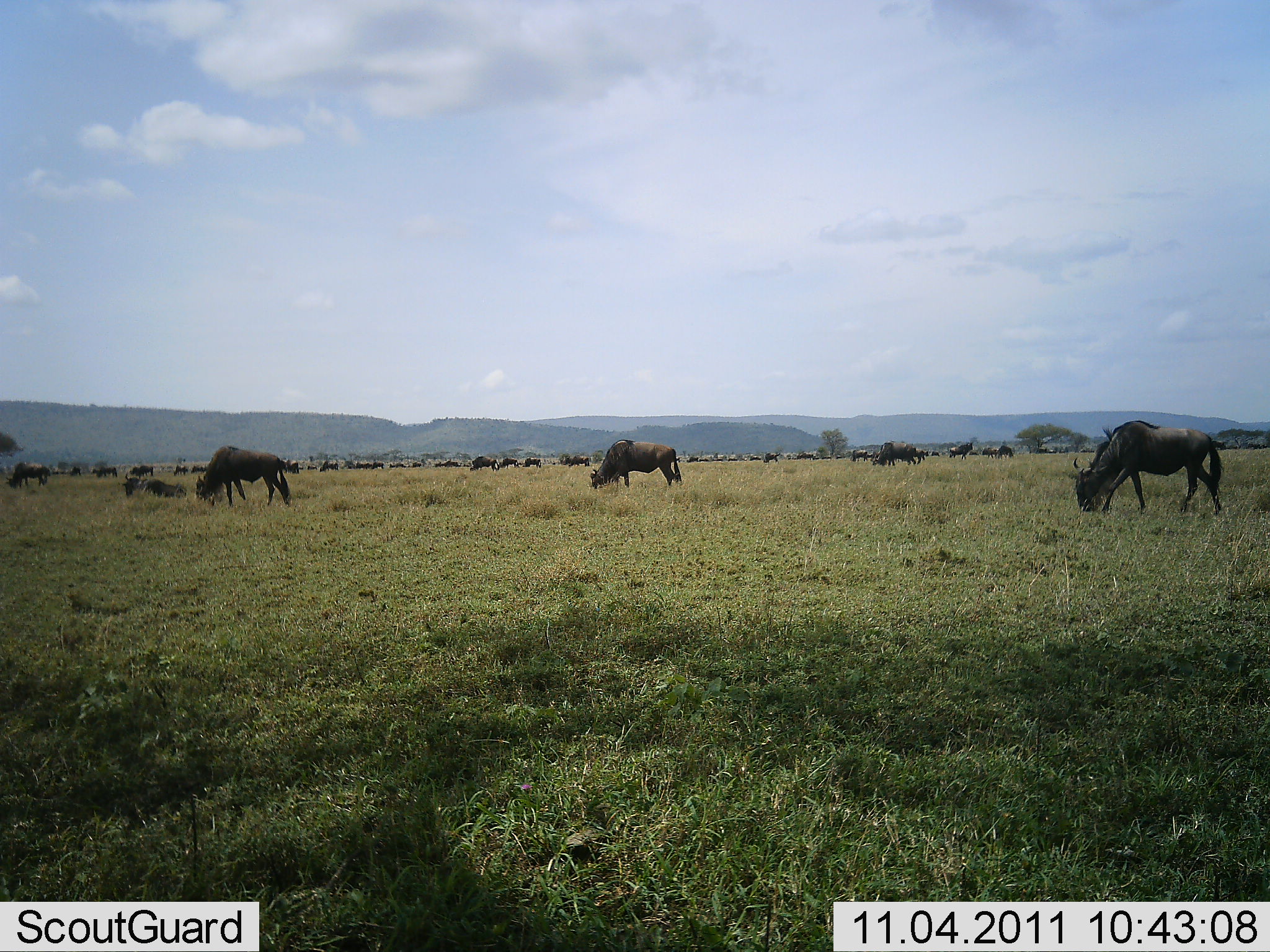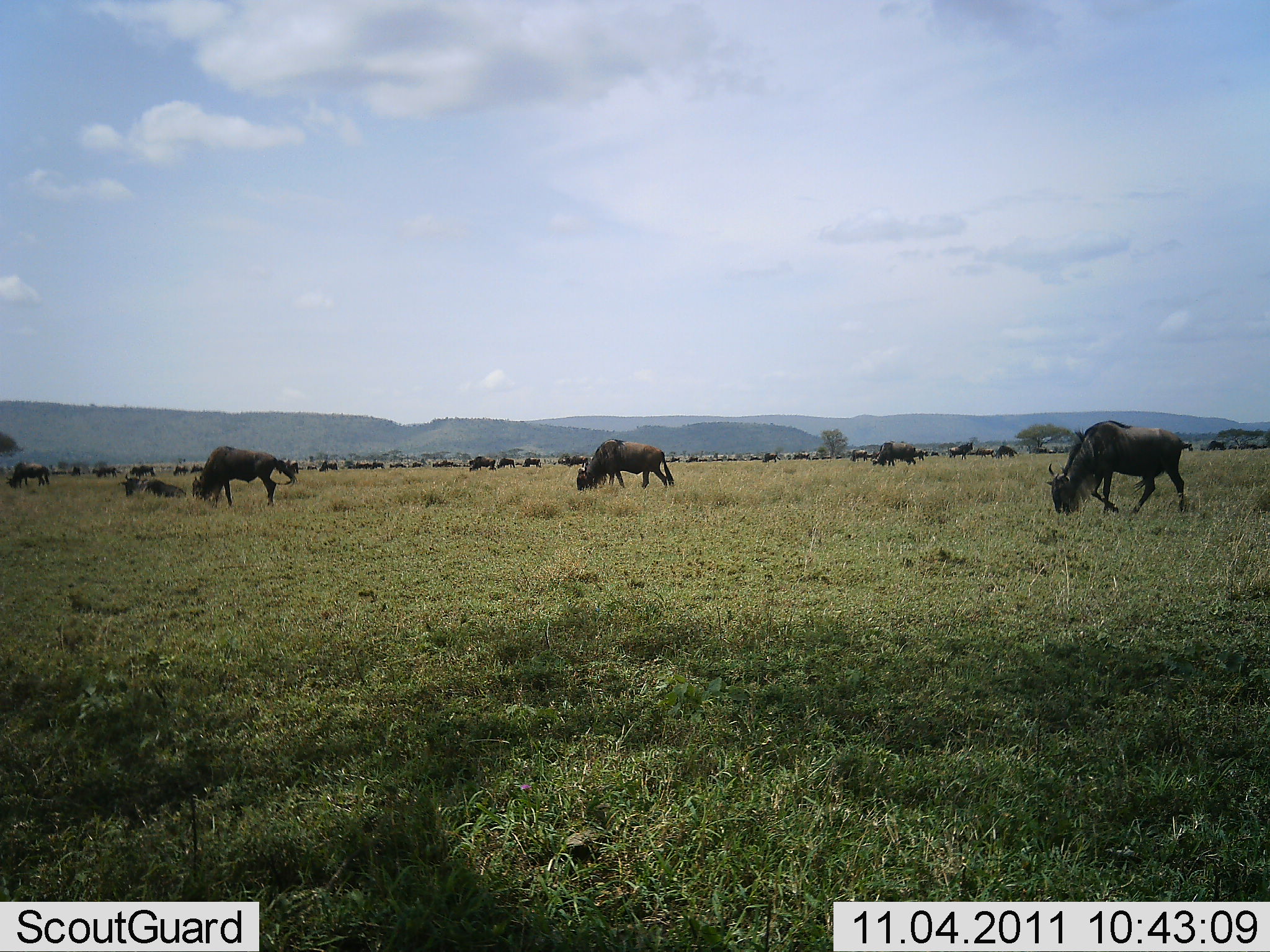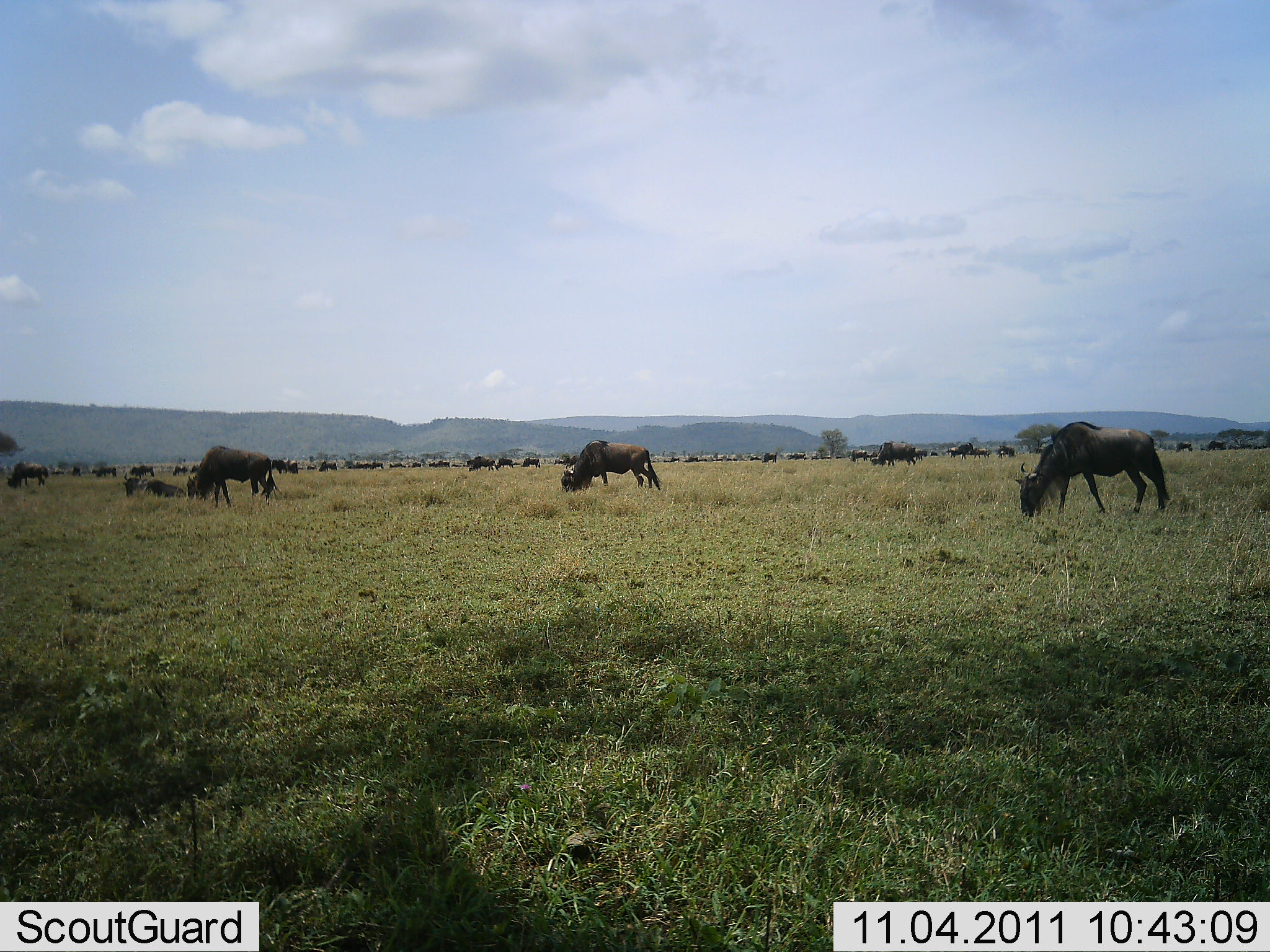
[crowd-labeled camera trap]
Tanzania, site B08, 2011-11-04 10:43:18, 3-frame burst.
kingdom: Animalia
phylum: Chordata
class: Mammalia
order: Artiodactyla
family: Bovidae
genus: Connochaetes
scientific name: Connochaetes taurinus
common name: blue wildebeest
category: wildebeest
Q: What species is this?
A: Wildebeest (blue wildebeest) (Connochaetes taurinus).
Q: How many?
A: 11-50.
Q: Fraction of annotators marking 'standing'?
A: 29%.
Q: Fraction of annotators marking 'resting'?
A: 6%.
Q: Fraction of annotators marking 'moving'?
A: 35%.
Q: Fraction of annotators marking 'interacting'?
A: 0%.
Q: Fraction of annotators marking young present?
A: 0%.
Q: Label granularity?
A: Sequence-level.